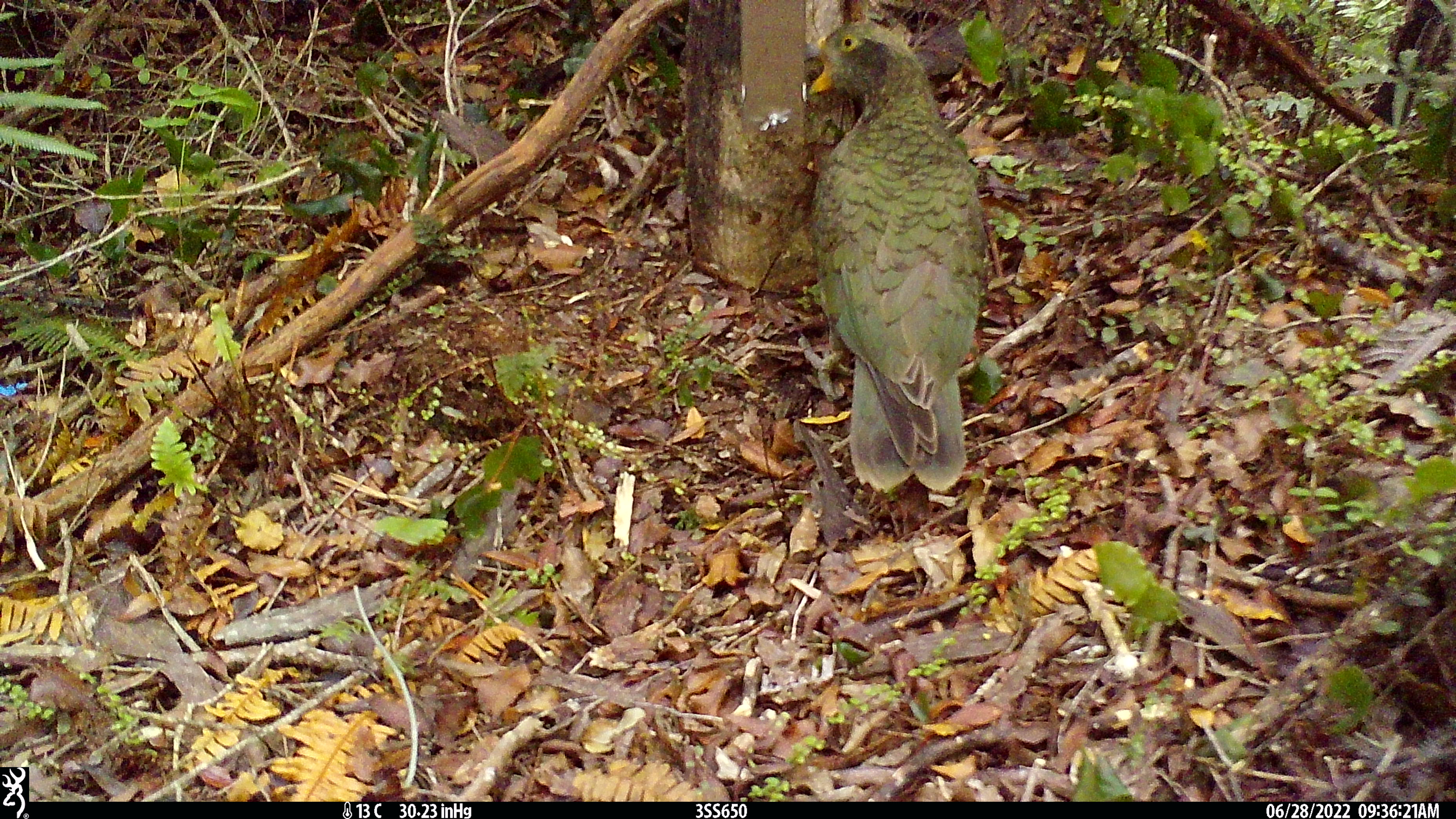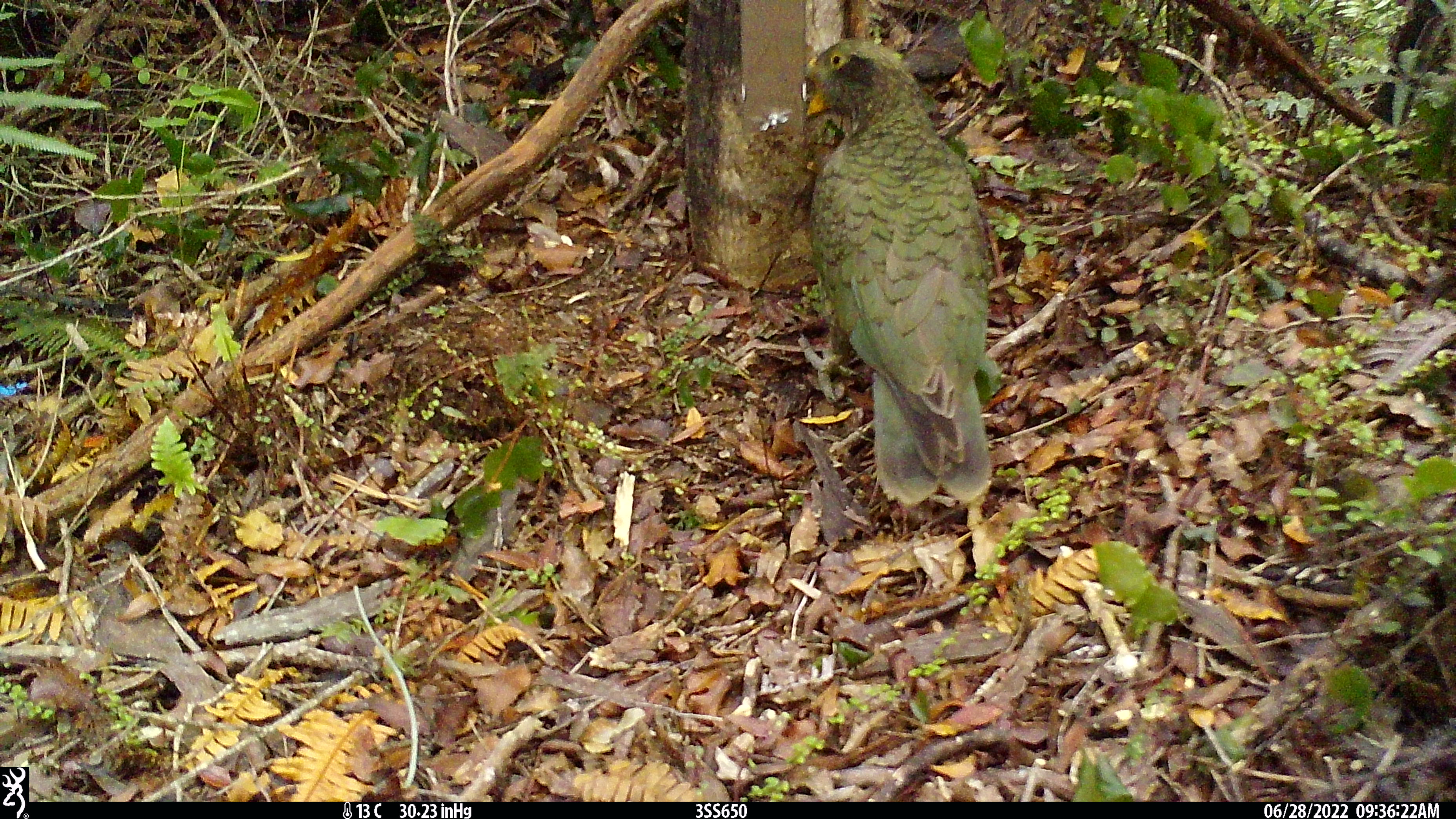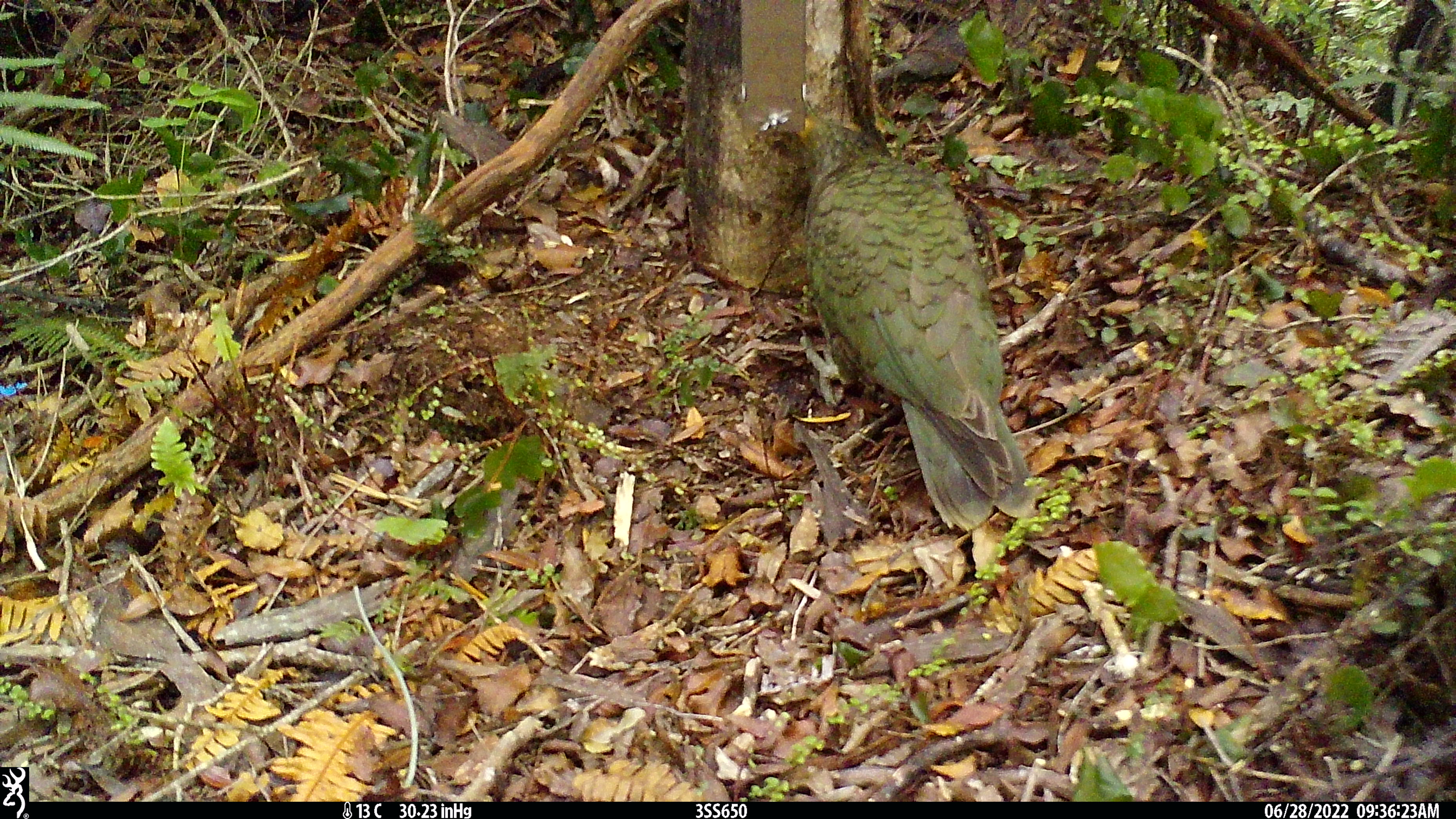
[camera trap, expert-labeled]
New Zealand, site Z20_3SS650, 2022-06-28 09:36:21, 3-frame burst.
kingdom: Animalia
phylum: Chordata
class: Aves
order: Psittaciformes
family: Strigopidae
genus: Nestor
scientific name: Nestor notabilis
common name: kea